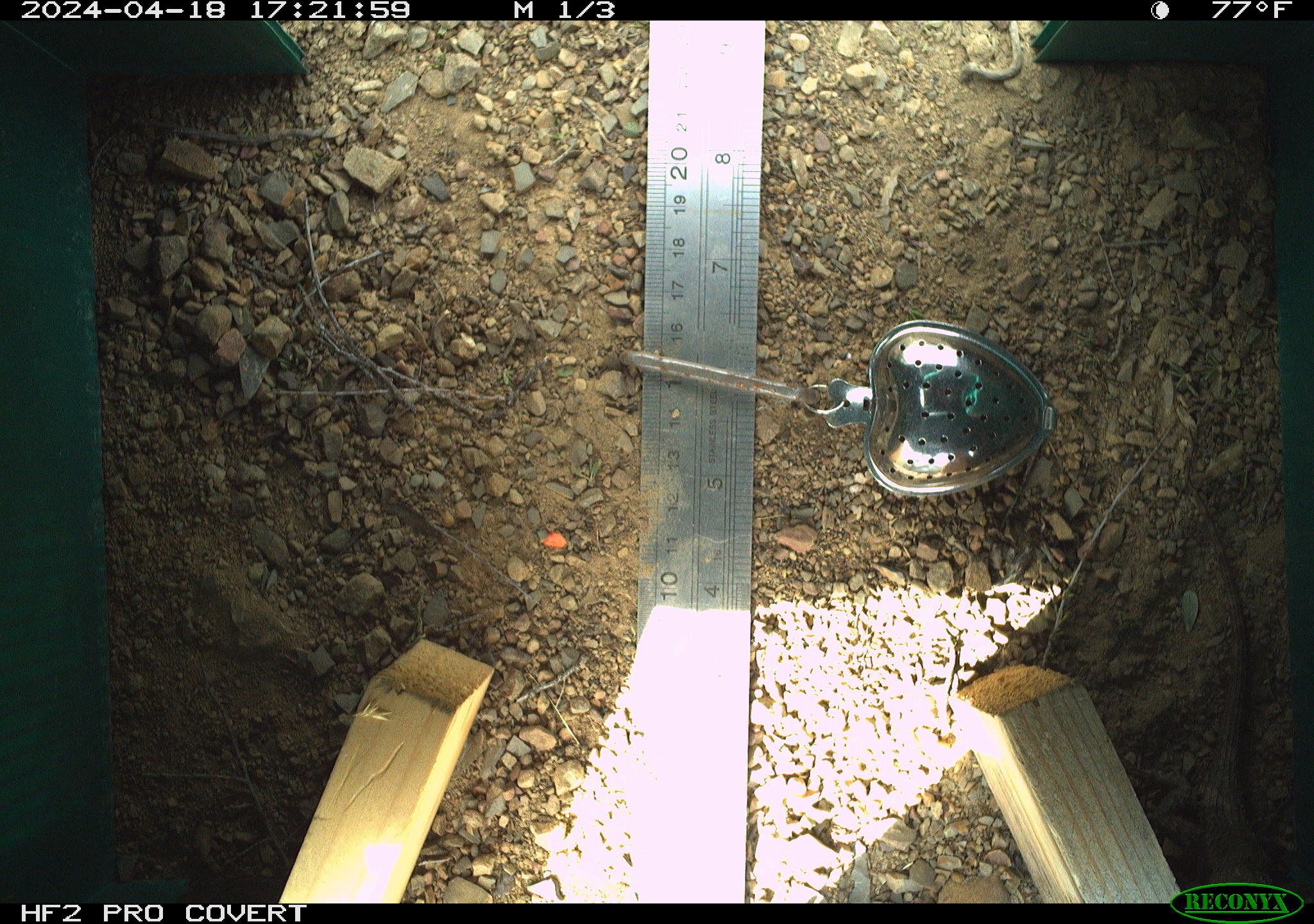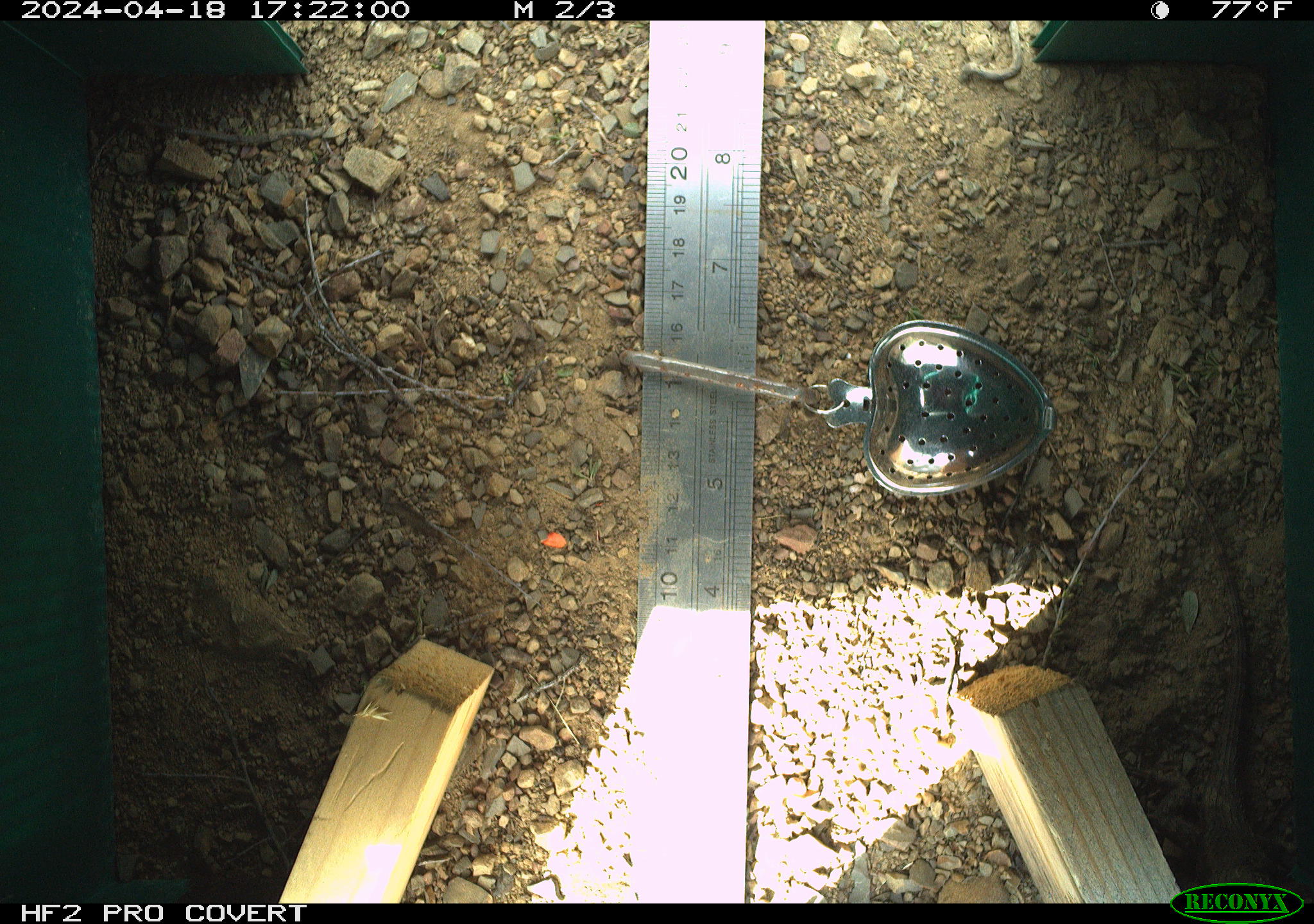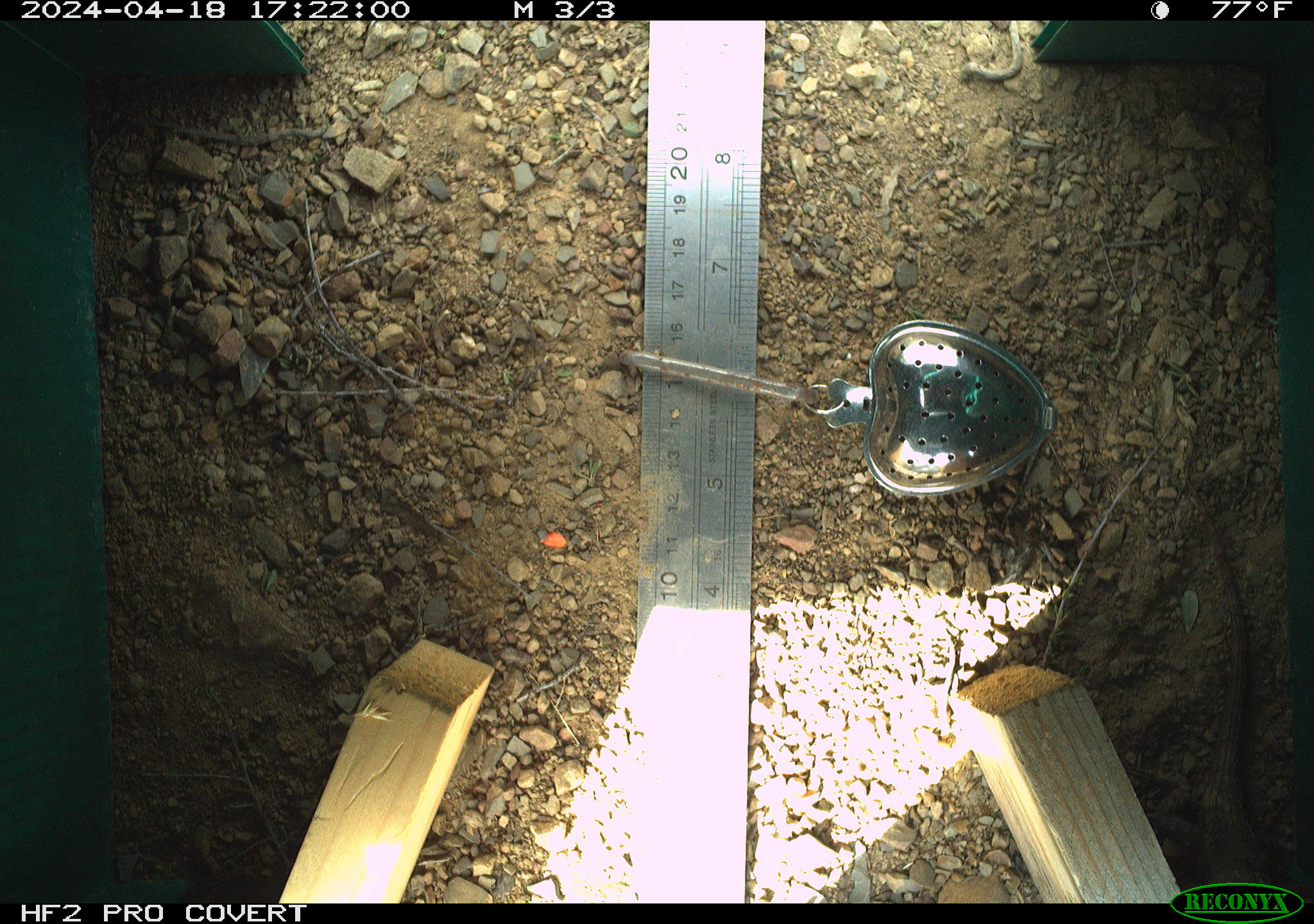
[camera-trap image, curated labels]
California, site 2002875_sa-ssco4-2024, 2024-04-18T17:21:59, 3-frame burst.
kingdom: Animalia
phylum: Chordata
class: Reptilia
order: Squamata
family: Phrynosomatidae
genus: Sceloporus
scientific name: Sceloporus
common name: spiny lizards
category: sceloporus species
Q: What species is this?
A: Sceloporus species (spiny lizards) (Sceloporus).